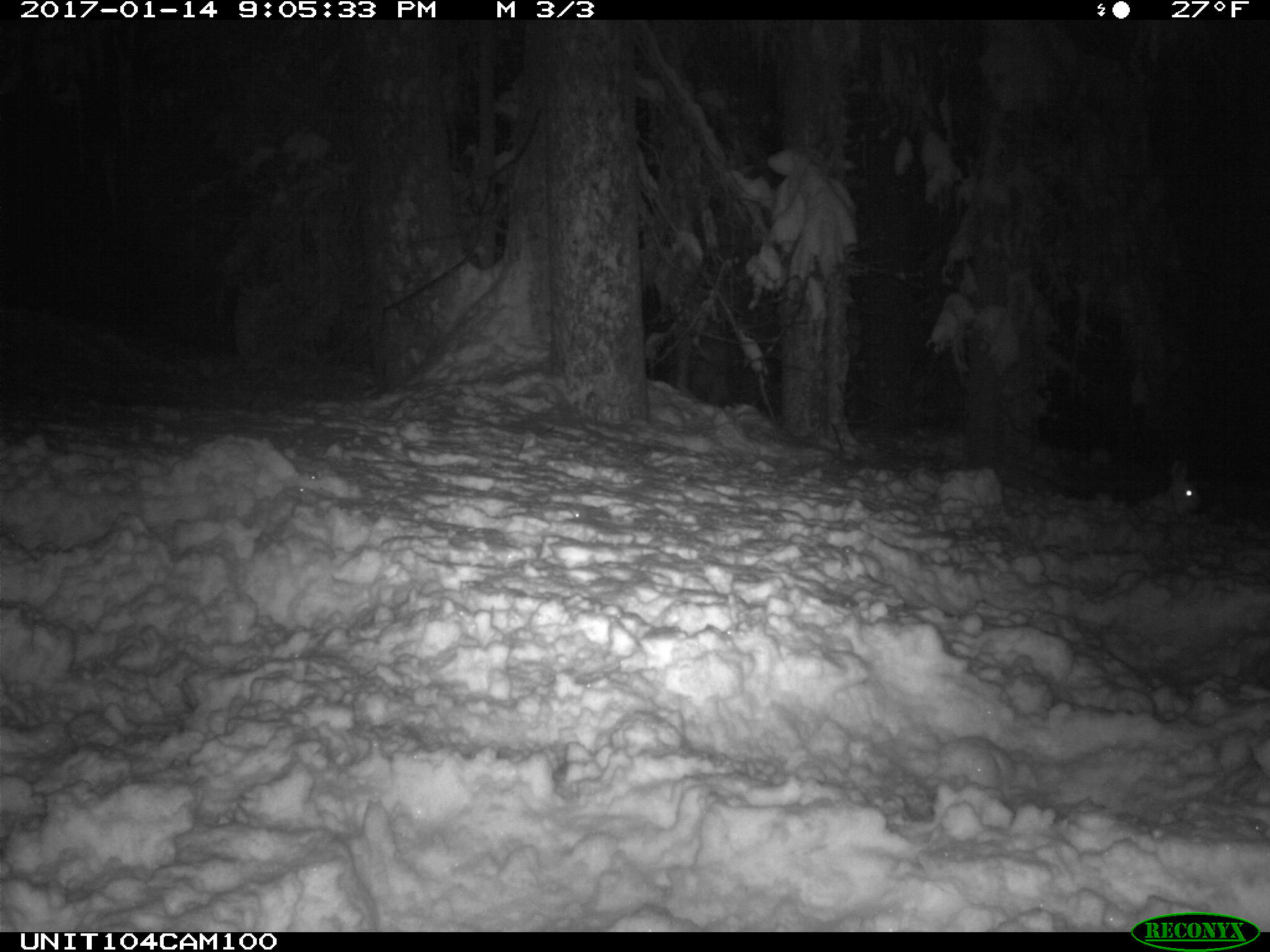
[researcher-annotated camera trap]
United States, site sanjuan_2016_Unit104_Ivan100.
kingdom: Animalia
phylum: Chordata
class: Mammalia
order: Lagomorpha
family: Leporidae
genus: Lepus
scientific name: Lepus americanus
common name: snowshoe hare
Lepus americanus (snowshoe hare).